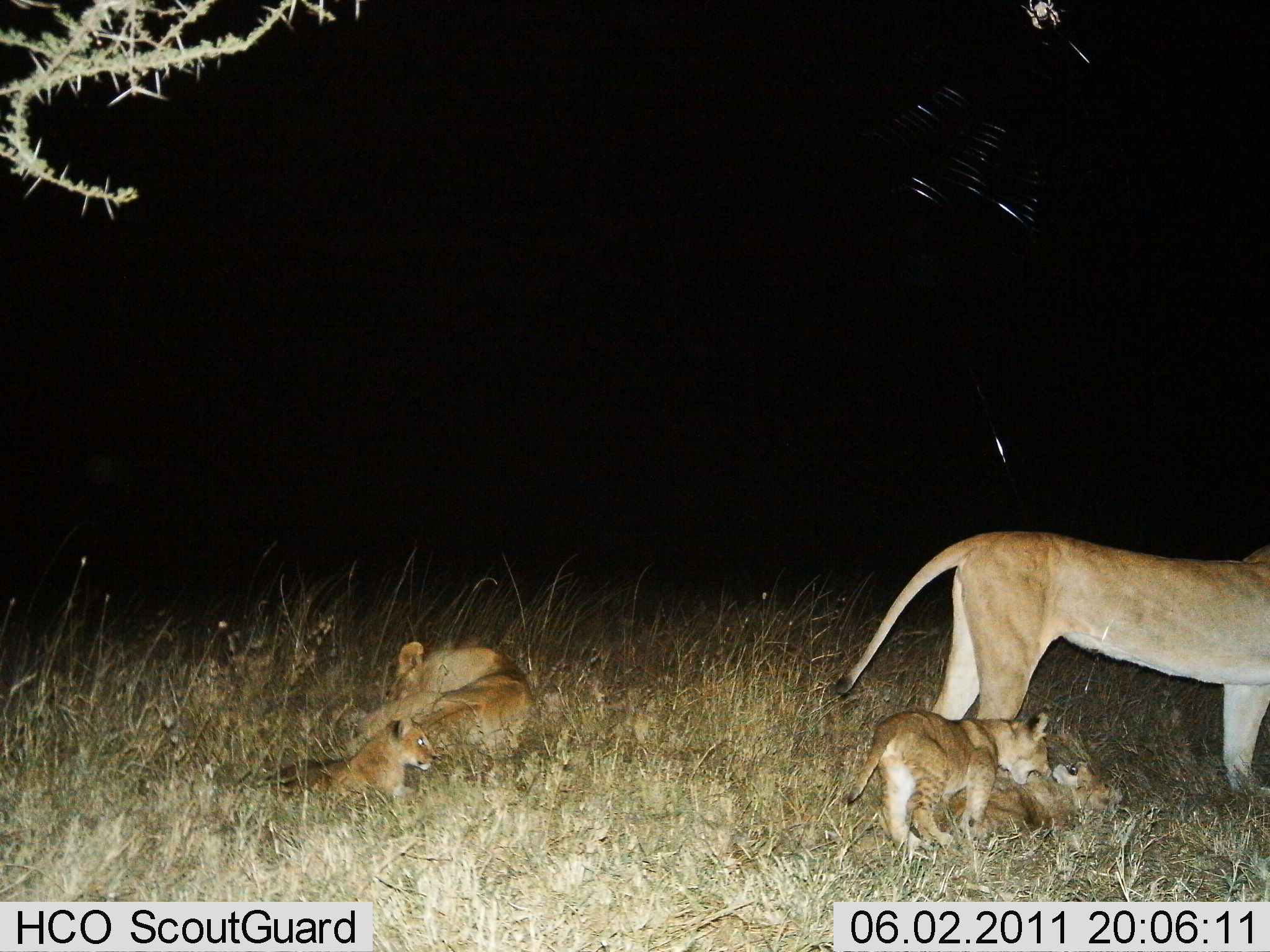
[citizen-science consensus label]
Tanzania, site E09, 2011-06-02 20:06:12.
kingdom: Animalia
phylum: Chordata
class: Mammalia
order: Carnivora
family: Felidae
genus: Panthera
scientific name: Panthera leo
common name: lion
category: lionfemale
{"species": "lionfemale (lion) (Panthera leo)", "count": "5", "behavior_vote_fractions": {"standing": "64%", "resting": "73%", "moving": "9%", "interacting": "82%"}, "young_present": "82%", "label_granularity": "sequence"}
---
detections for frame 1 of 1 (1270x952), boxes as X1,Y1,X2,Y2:
animal: 835,532,1270,785; 846,708,1053,861; 349,637,533,753; 252,715,436,804; 930,759,1114,835